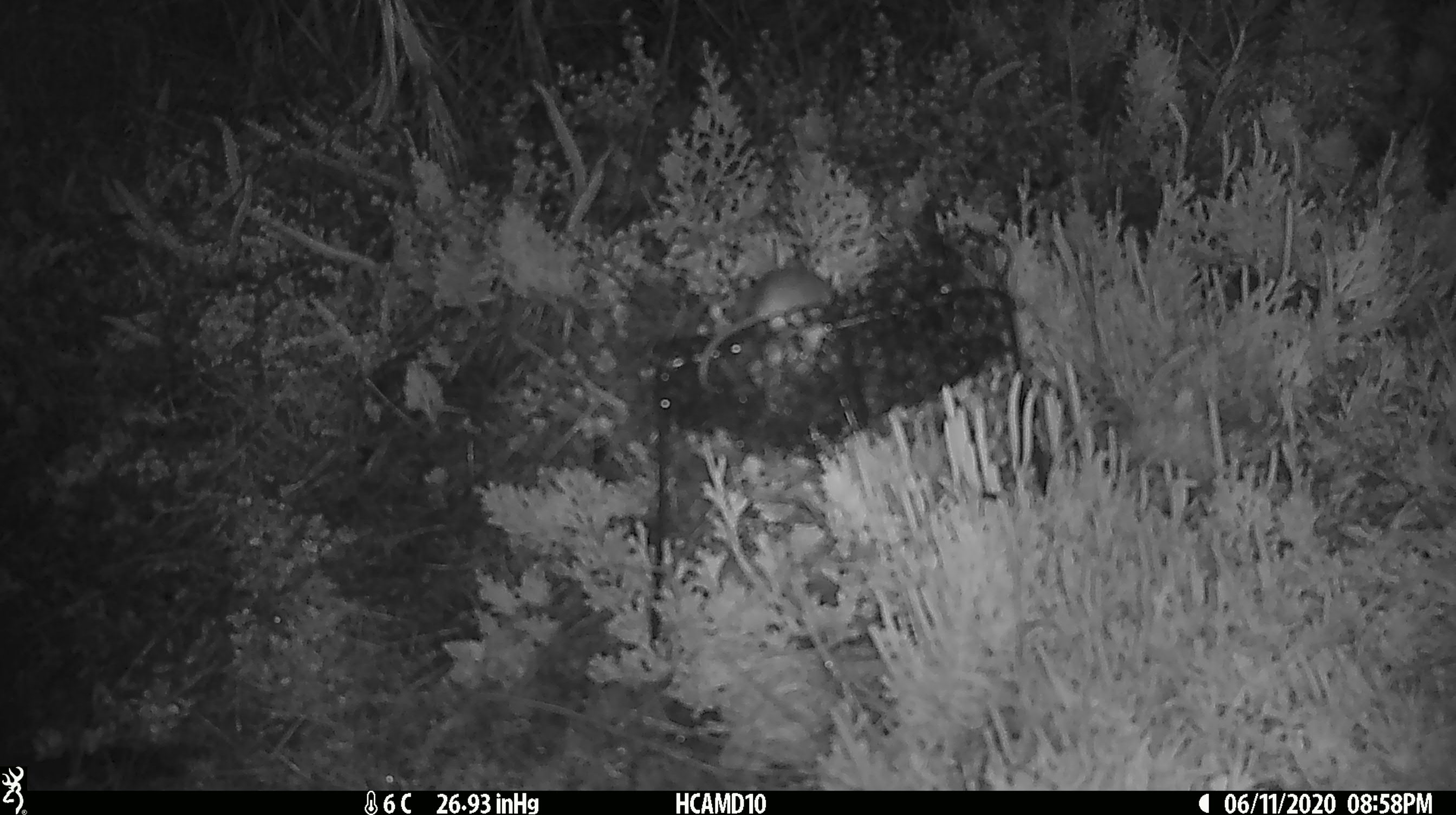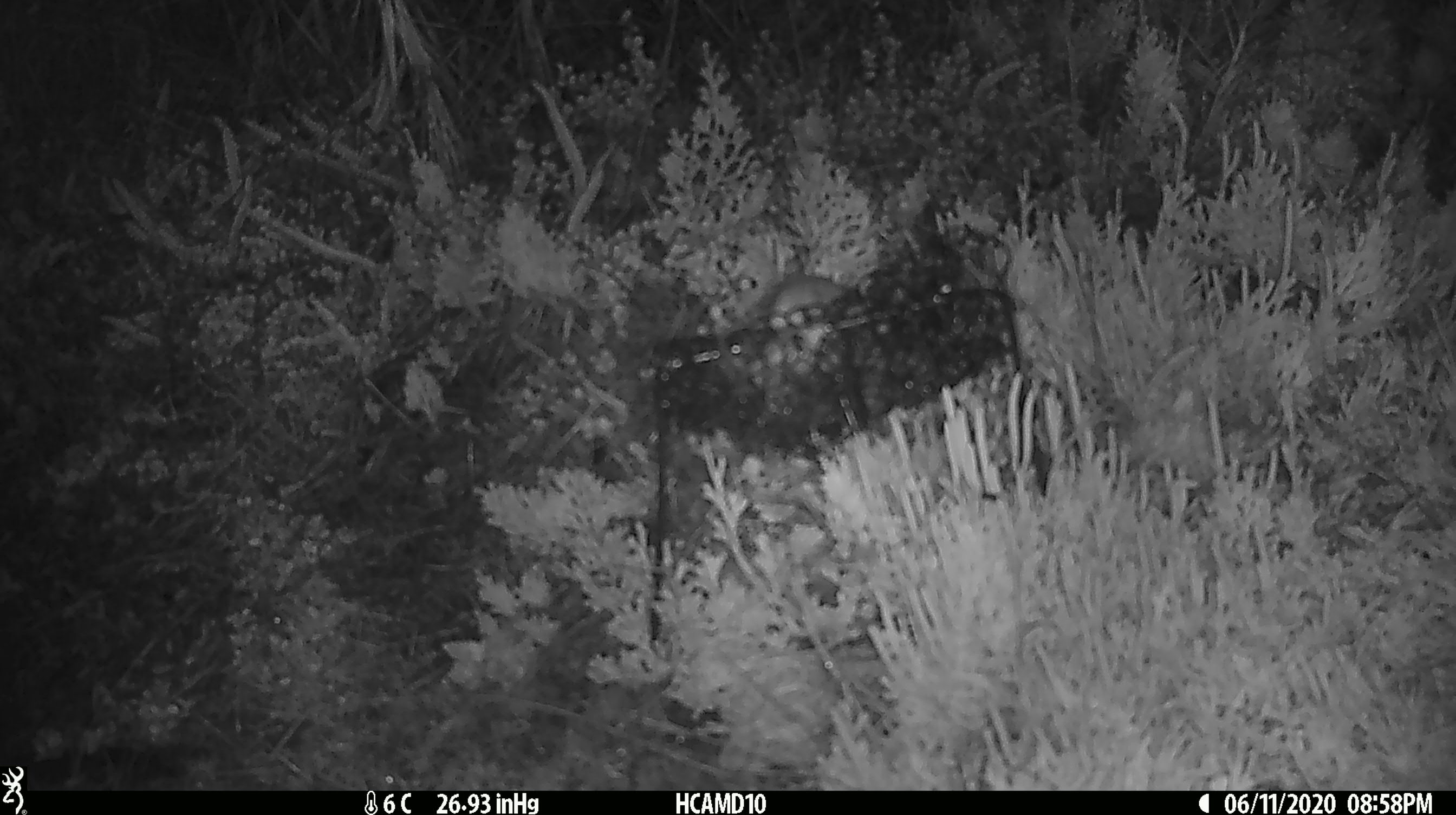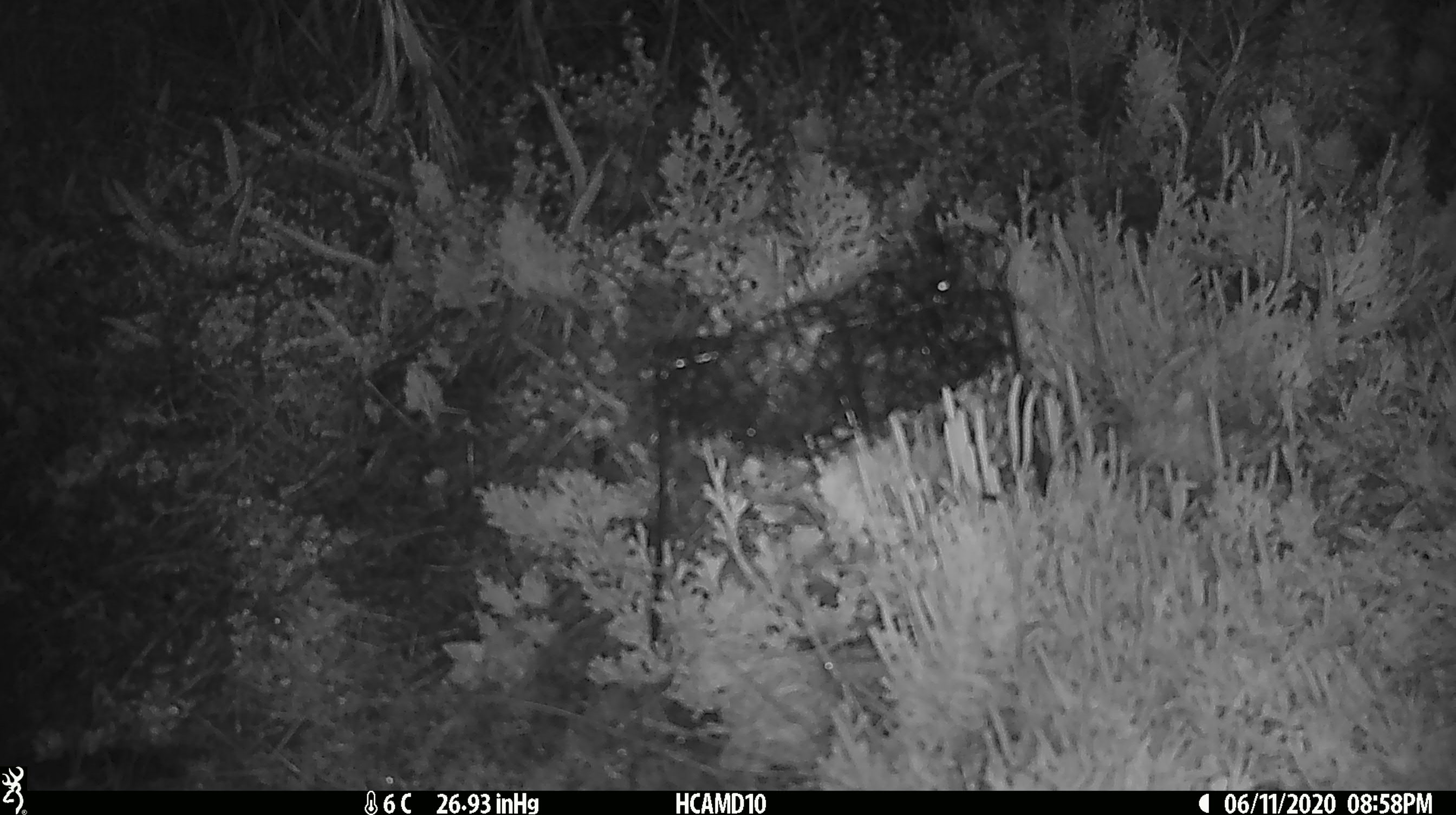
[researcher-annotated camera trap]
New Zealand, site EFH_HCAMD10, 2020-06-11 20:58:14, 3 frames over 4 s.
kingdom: Animalia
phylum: Chordata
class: Mammalia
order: Rodentia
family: Muridae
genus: Mus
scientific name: Mus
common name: mouse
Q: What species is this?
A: Mouse (Mus).